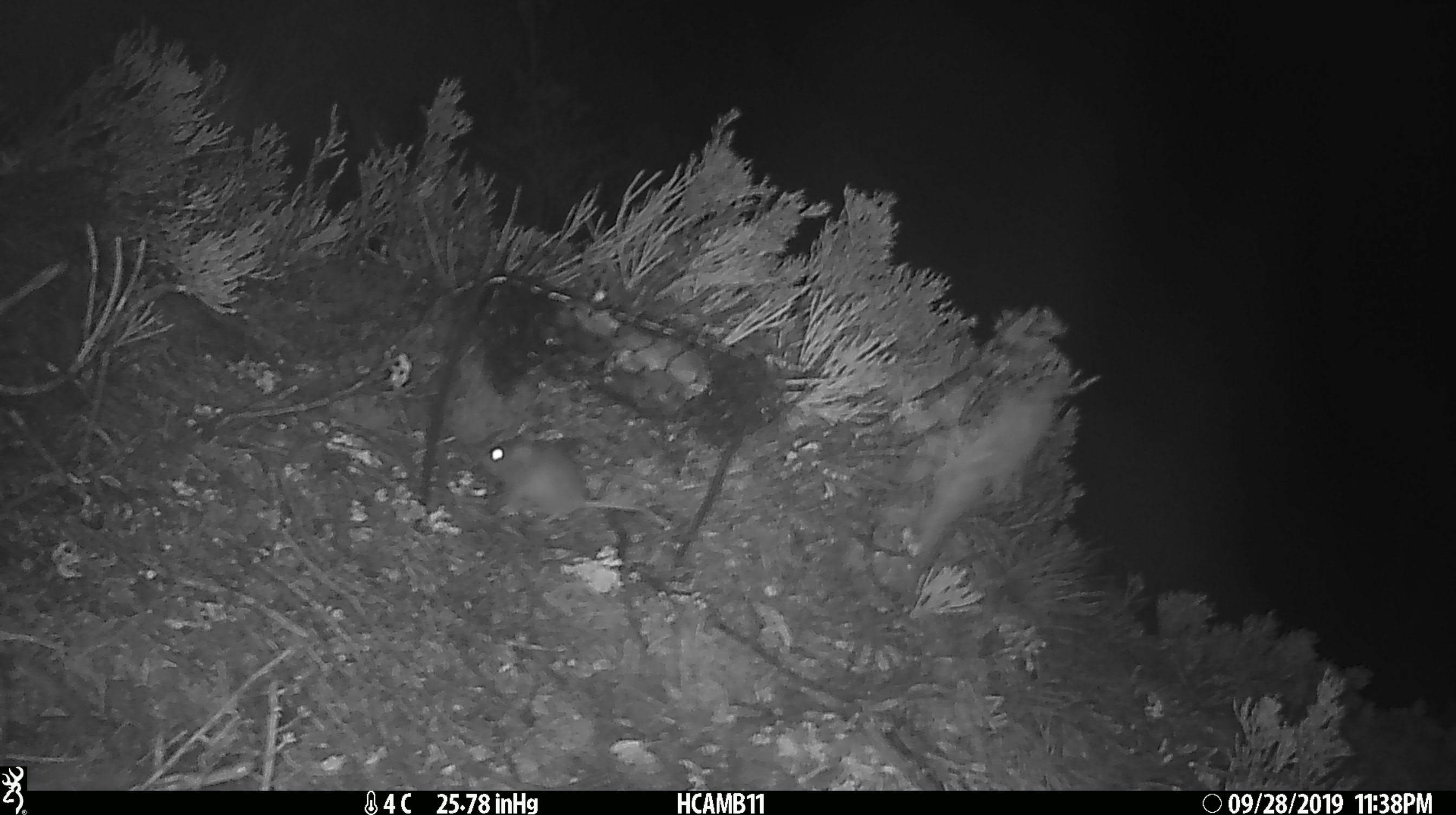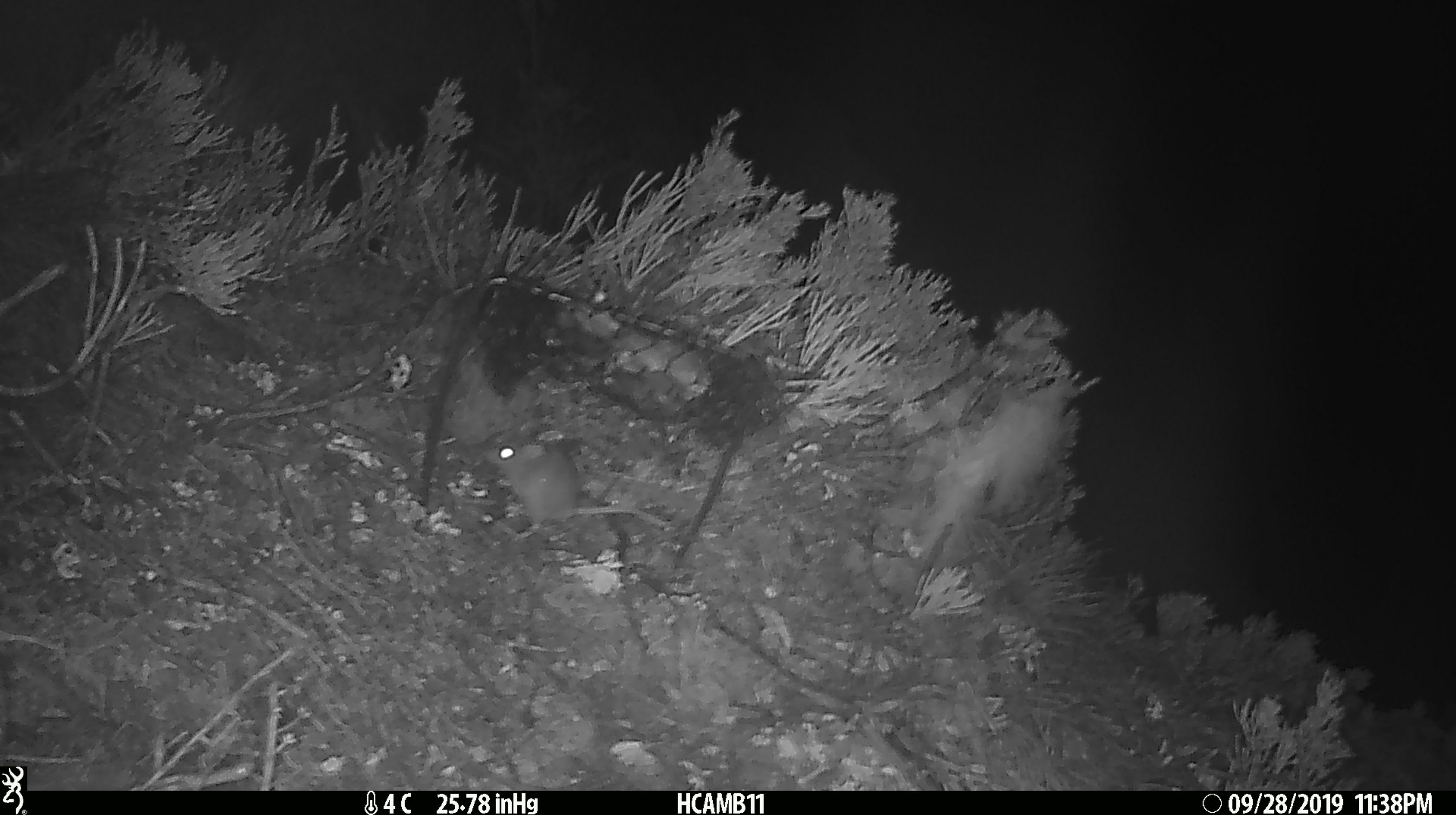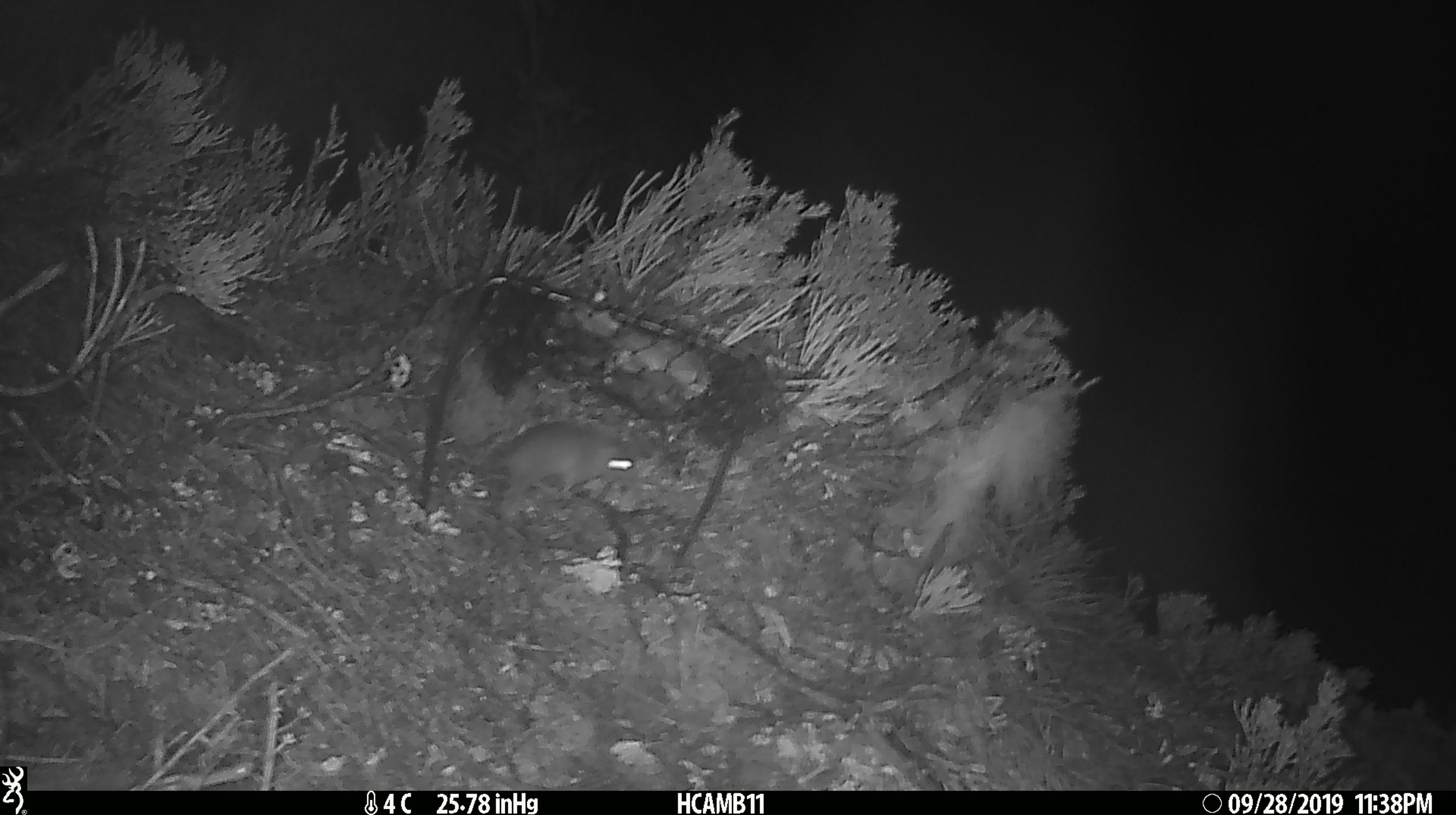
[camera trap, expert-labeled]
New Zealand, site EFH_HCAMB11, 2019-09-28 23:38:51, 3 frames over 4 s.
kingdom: Animalia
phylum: Chordata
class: Mammalia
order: Rodentia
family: Muridae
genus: Mus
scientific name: Mus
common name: mouse